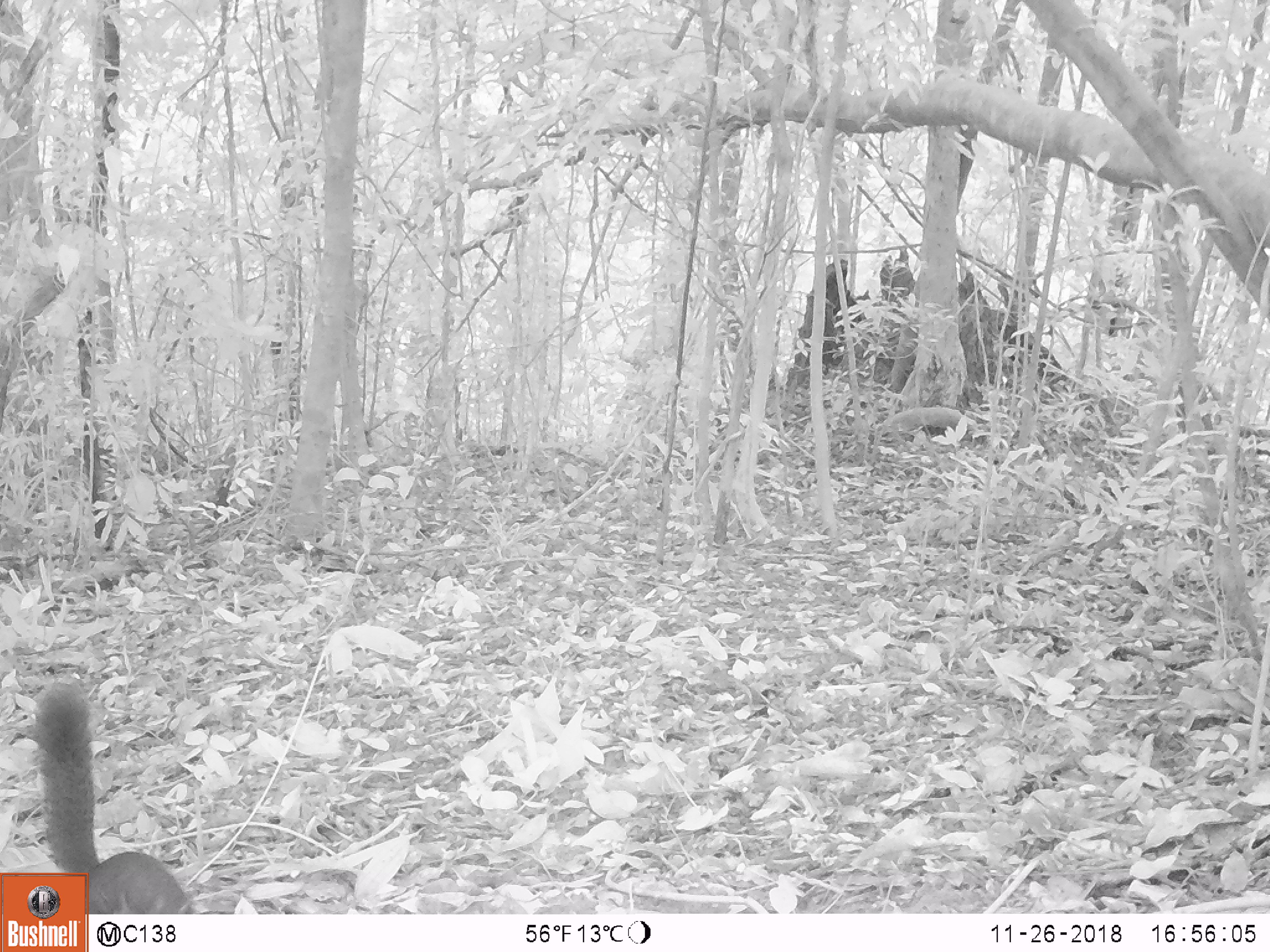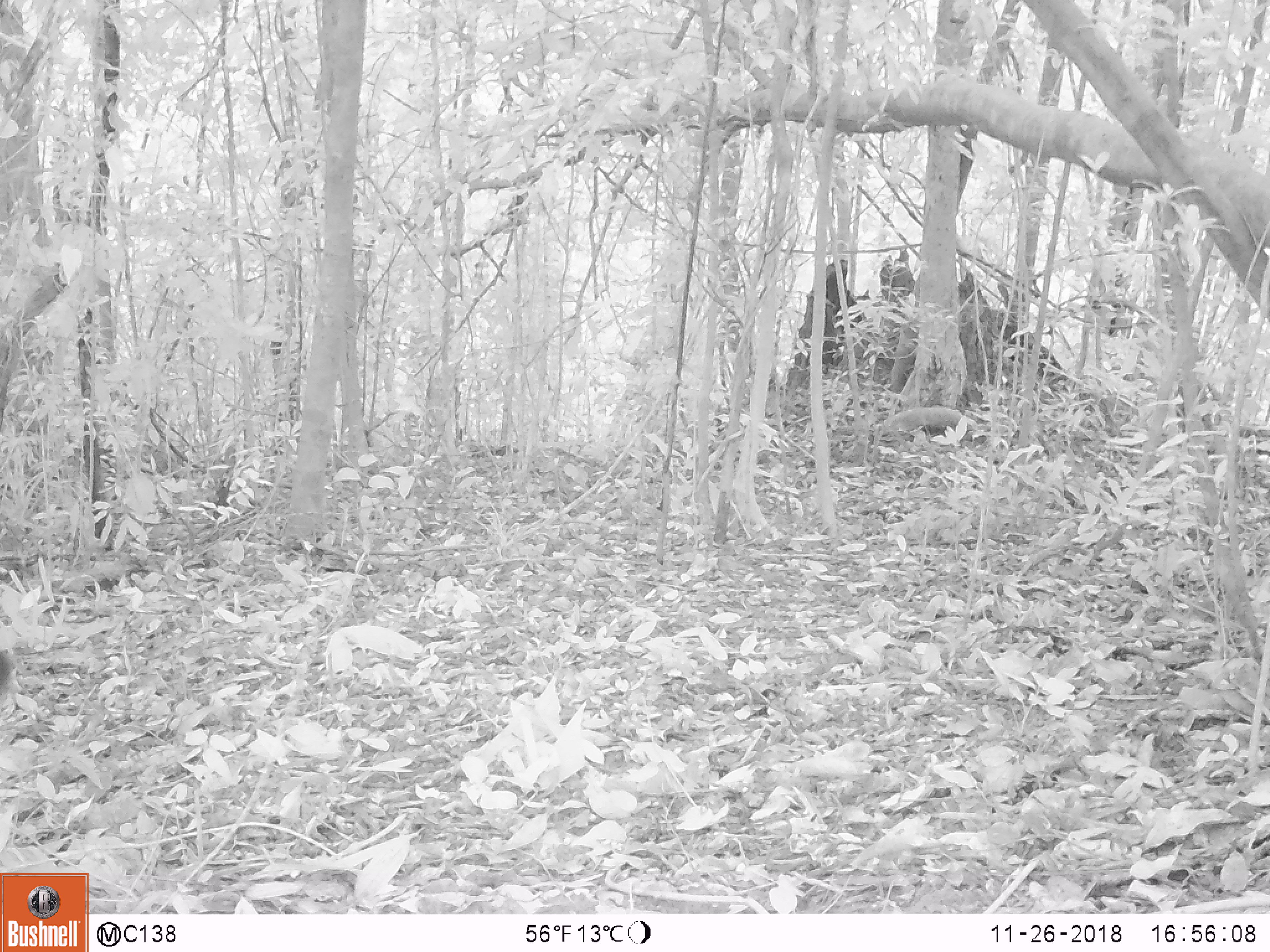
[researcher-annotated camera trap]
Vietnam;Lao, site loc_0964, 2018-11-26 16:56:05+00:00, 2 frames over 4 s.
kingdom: Animalia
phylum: Chordata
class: Mammalia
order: Rodentia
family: Sciuridae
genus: Sciurus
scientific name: Sciurus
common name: squirrel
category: unidentified squirrel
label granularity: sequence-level